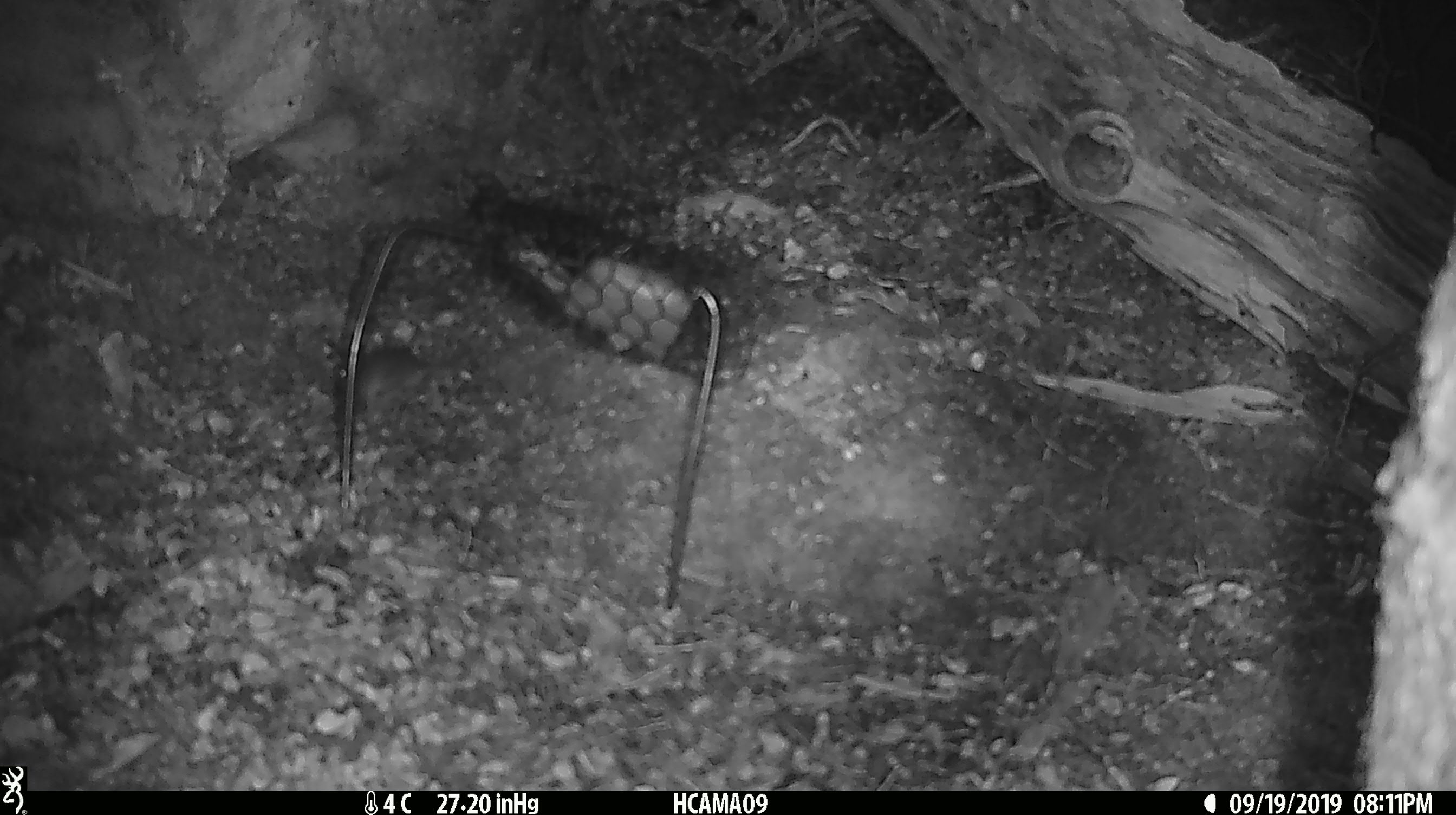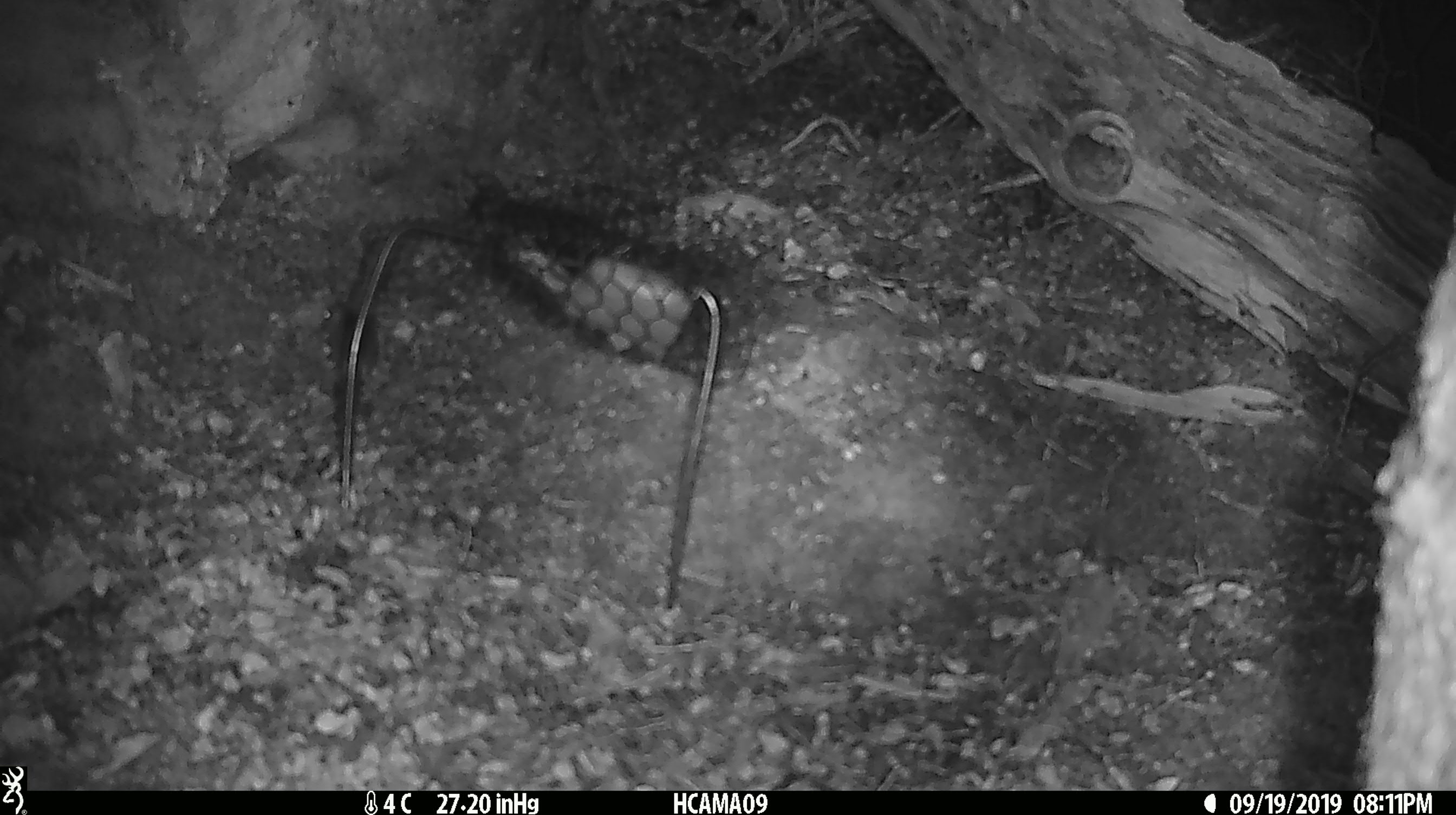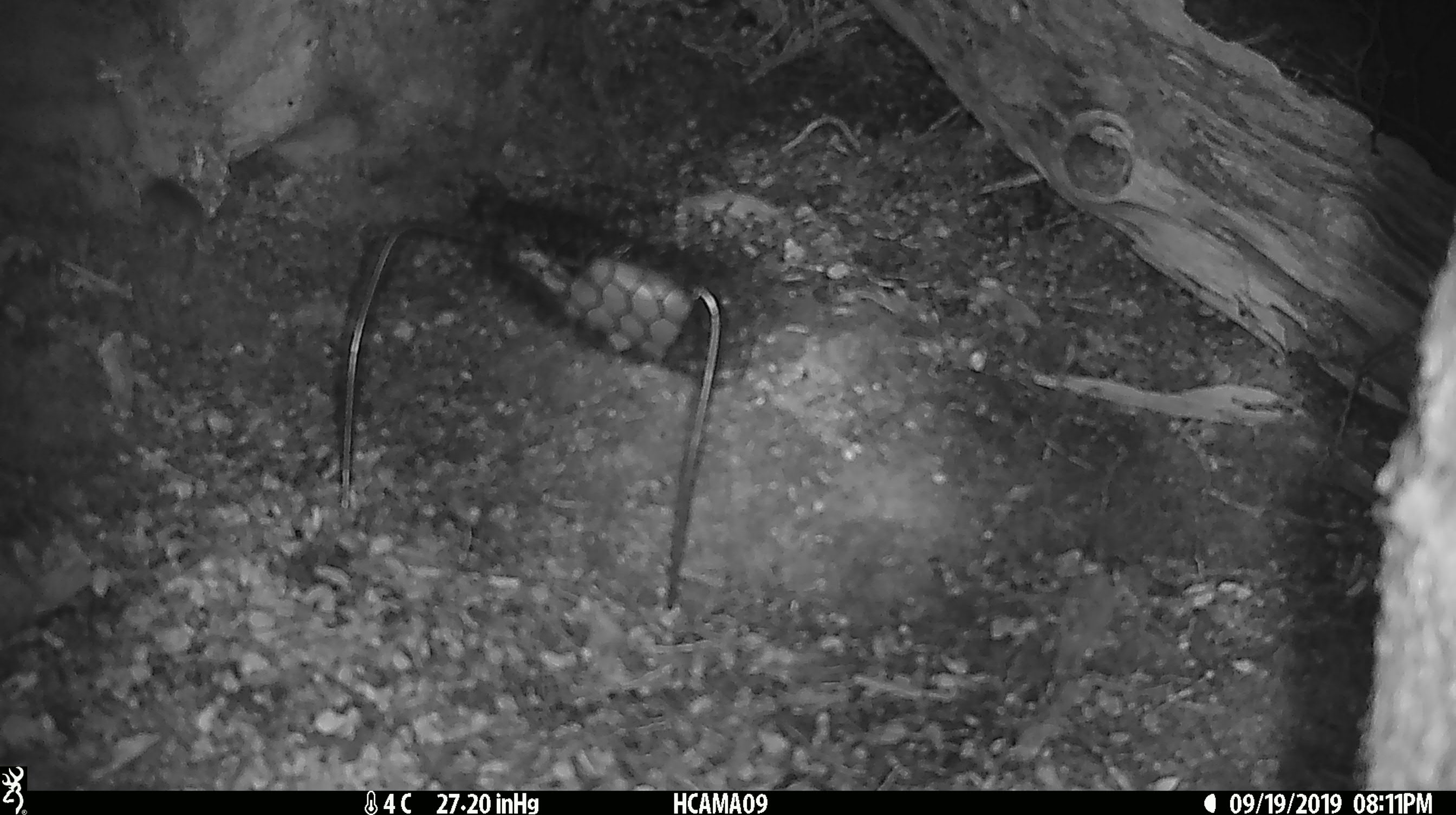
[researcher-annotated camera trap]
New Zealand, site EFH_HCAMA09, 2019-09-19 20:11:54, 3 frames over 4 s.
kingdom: Animalia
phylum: Chordata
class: Mammalia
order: Rodentia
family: Muridae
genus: Mus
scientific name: Mus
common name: mouse